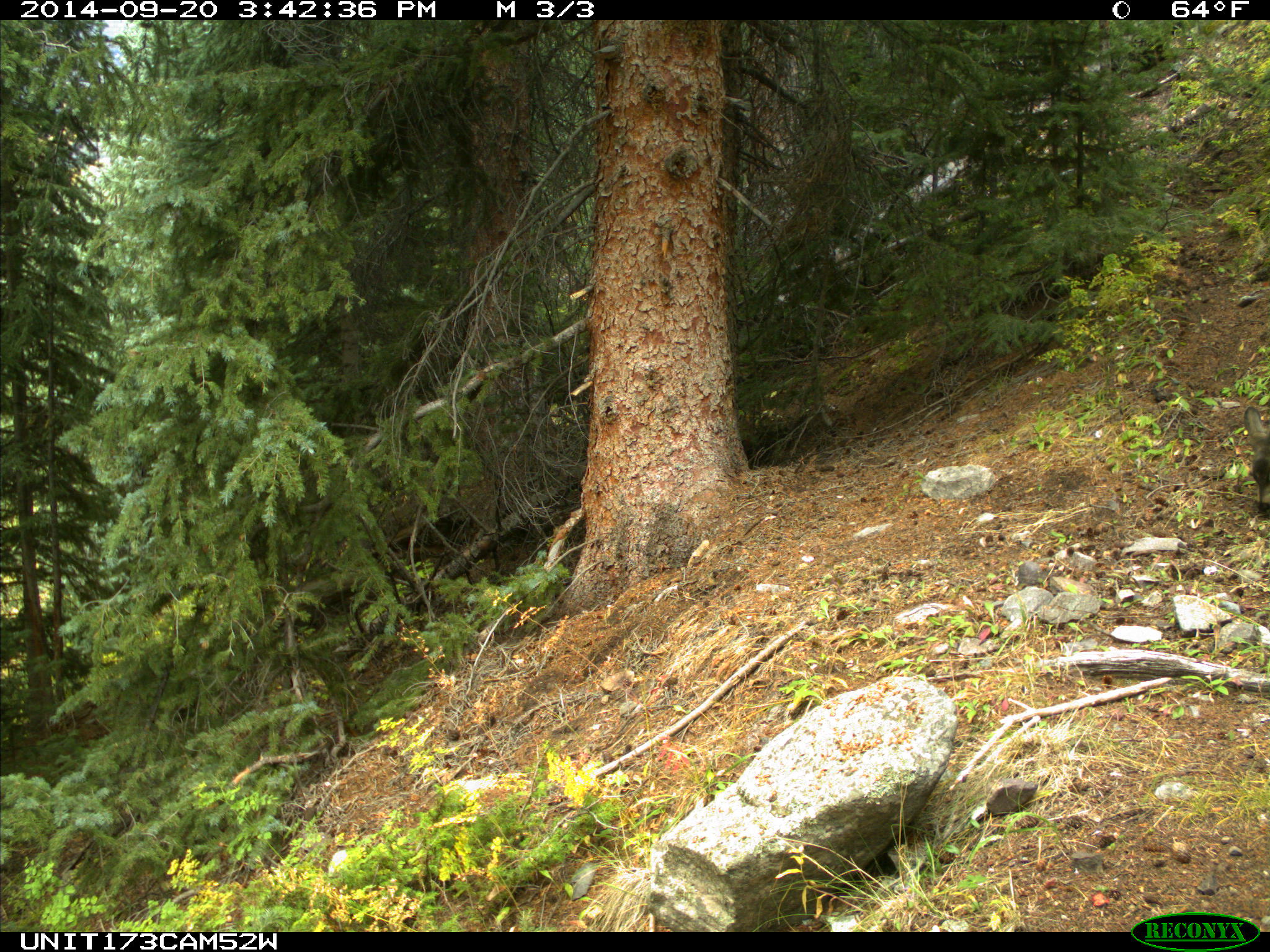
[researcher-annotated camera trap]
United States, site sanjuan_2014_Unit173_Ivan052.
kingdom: Animalia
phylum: Chordata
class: Mammalia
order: Artiodactyla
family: Cervidae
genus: Odocoileus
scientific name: Odocoileus hemionus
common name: mule deer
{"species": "Odocoileus hemionus (mule deer)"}